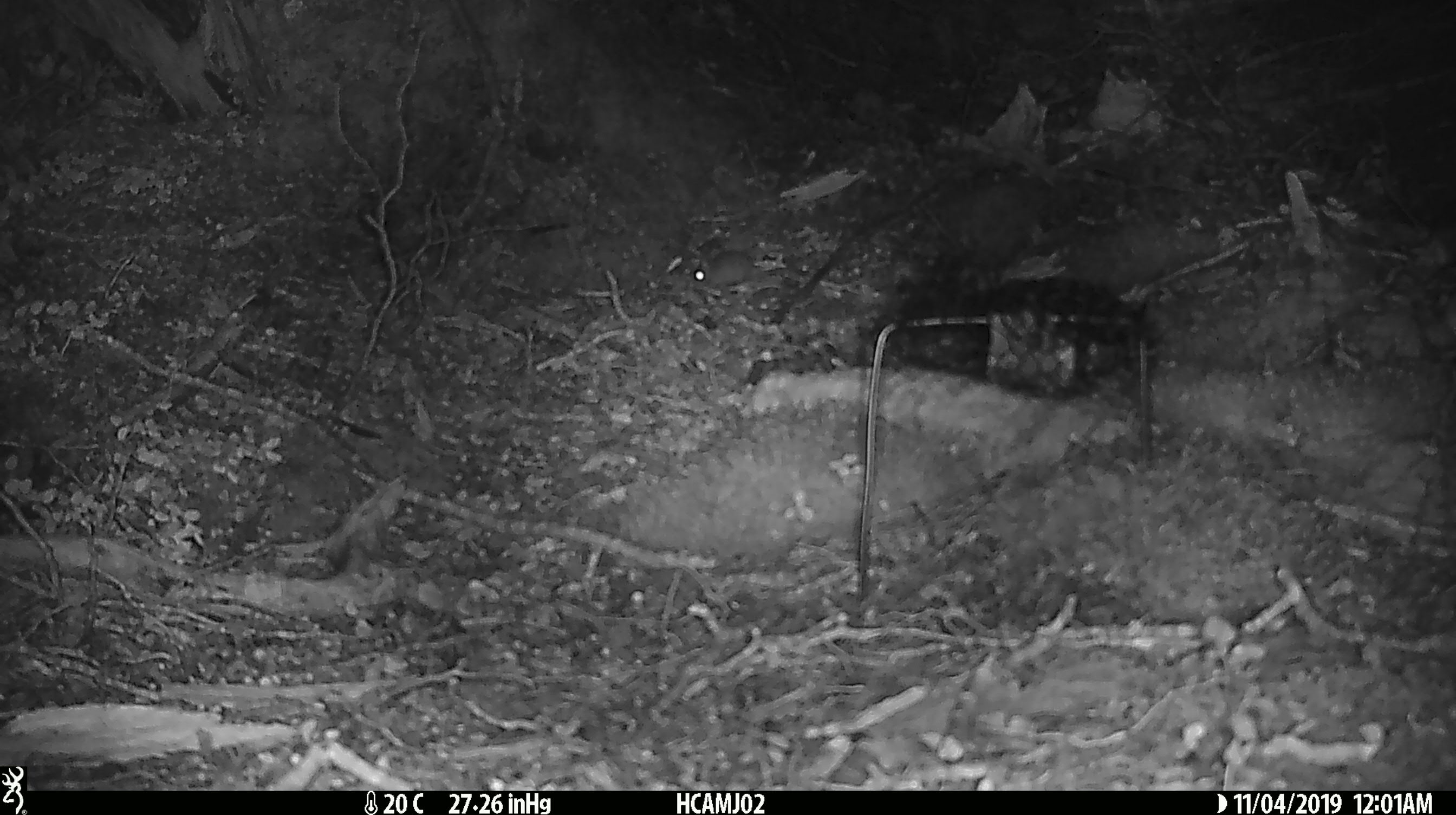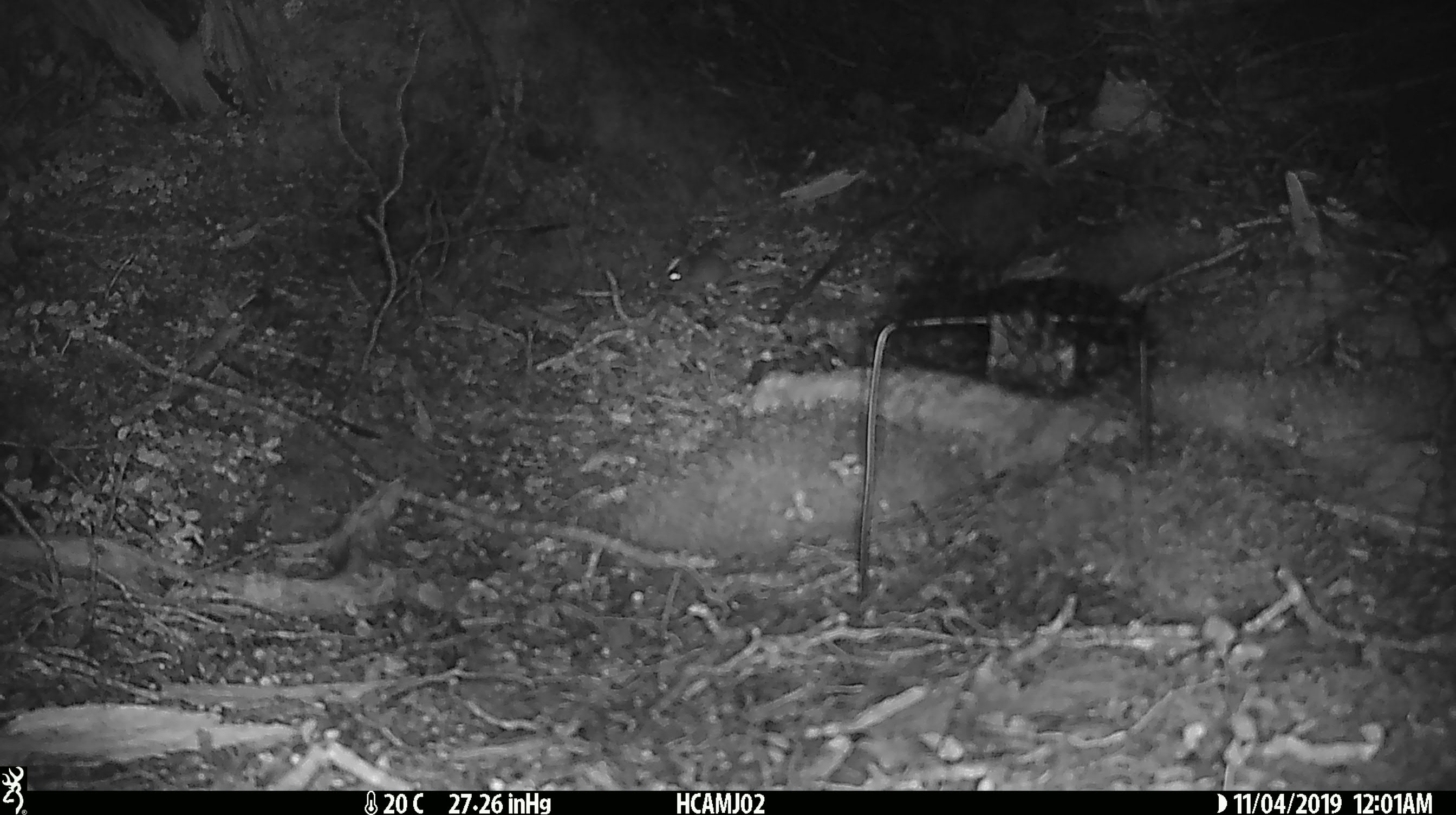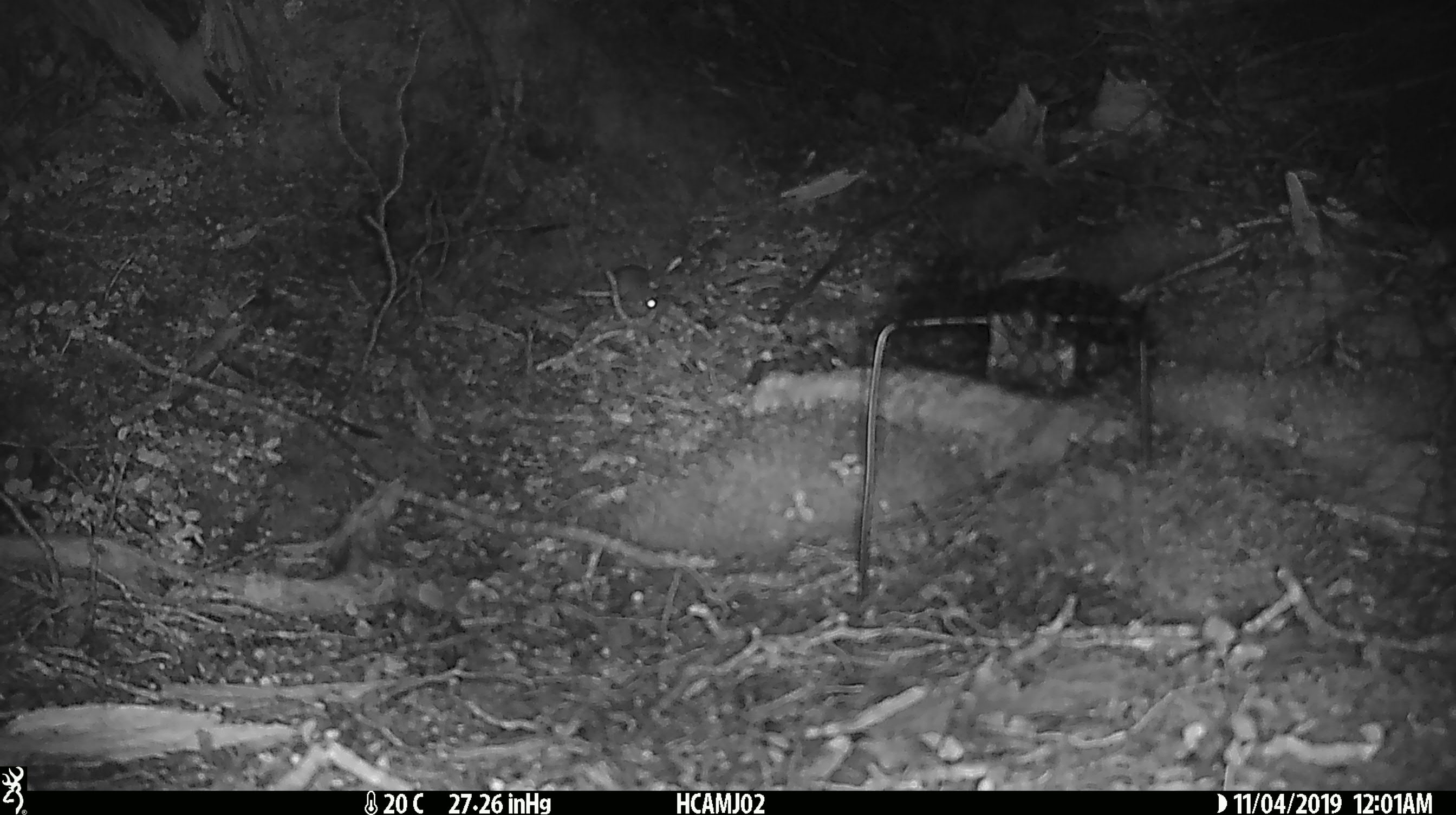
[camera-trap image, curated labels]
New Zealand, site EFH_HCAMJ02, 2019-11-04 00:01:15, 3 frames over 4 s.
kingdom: Animalia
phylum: Chordata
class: Mammalia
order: Rodentia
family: Muridae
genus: Mus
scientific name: Mus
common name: mouse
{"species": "mouse (Mus)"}